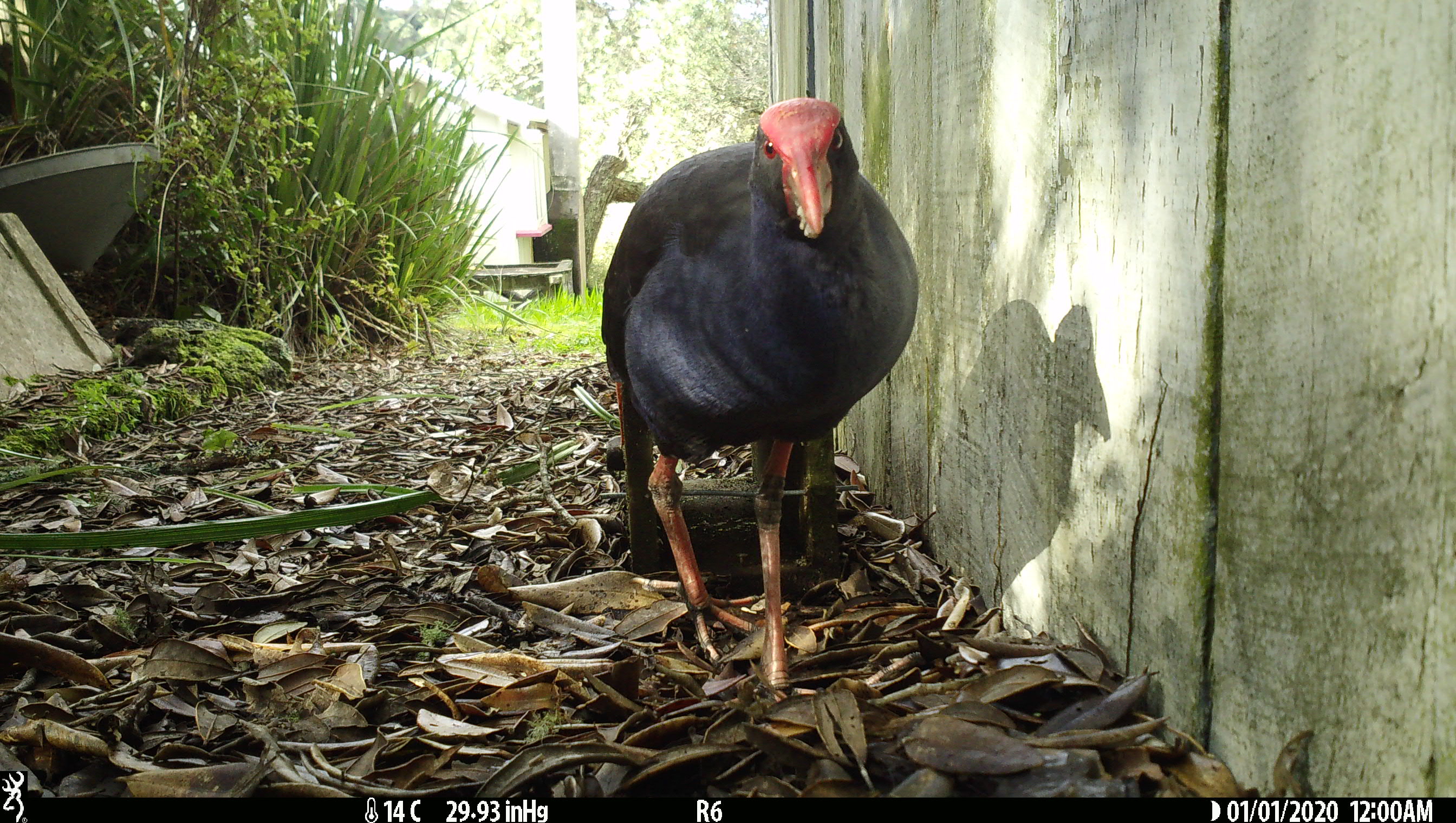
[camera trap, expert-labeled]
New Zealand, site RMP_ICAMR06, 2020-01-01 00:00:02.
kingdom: Animalia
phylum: Chordata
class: Aves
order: Gruiformes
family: Rallidae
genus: Porphyrio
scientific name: Porphyrio melanotus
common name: australasian swamphen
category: pukeko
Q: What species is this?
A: Pukeko (australasian swamphen) (Porphyrio melanotus).